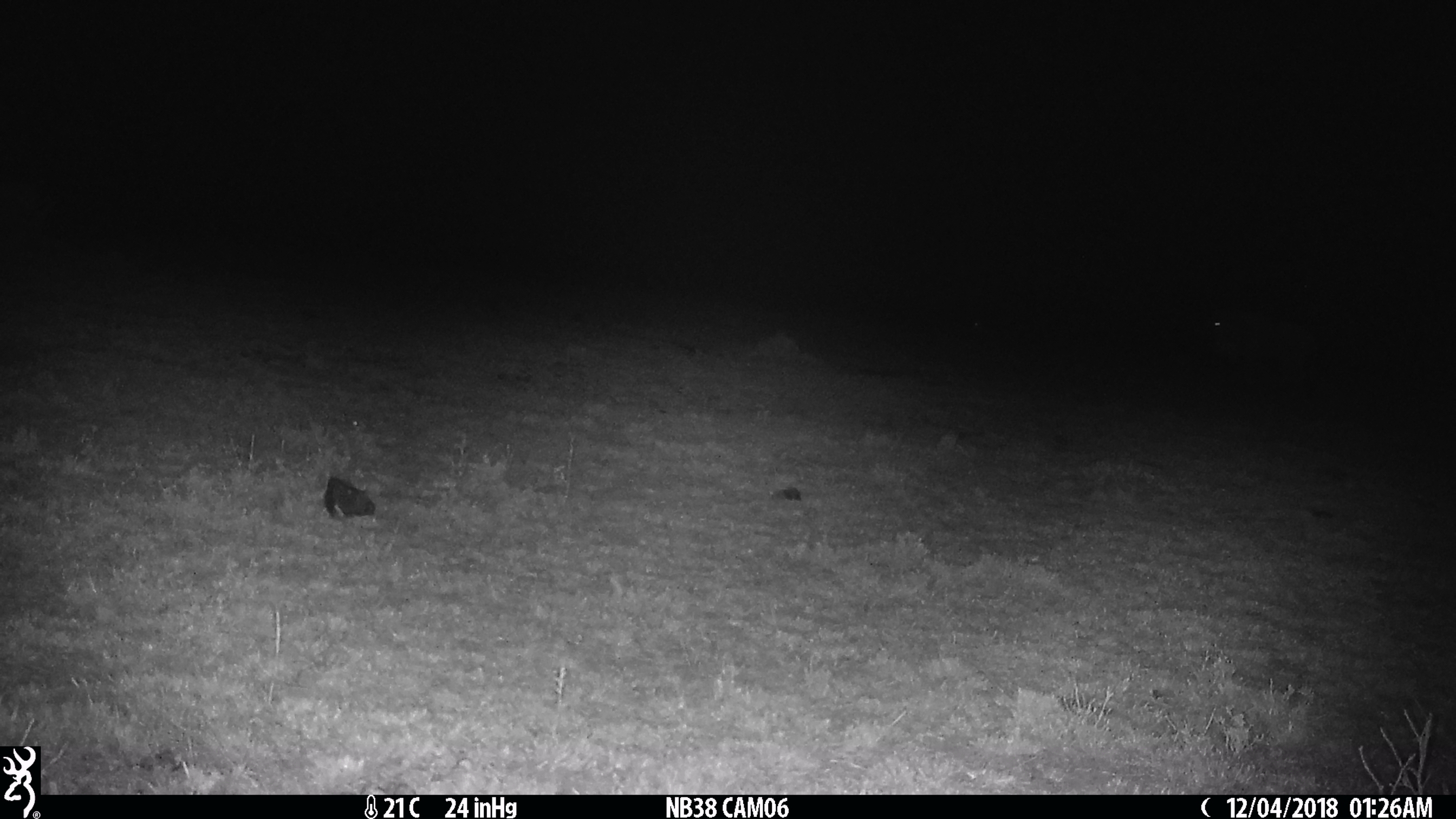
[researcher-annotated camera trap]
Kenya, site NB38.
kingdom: Animalia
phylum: Chordata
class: Mammalia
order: Artiodactyla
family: Bovidae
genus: Connochaetes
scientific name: Connochaetes taurinus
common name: blue wildebeest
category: wildebeest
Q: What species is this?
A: Wildebeest (blue wildebeest) (Connochaetes taurinus).